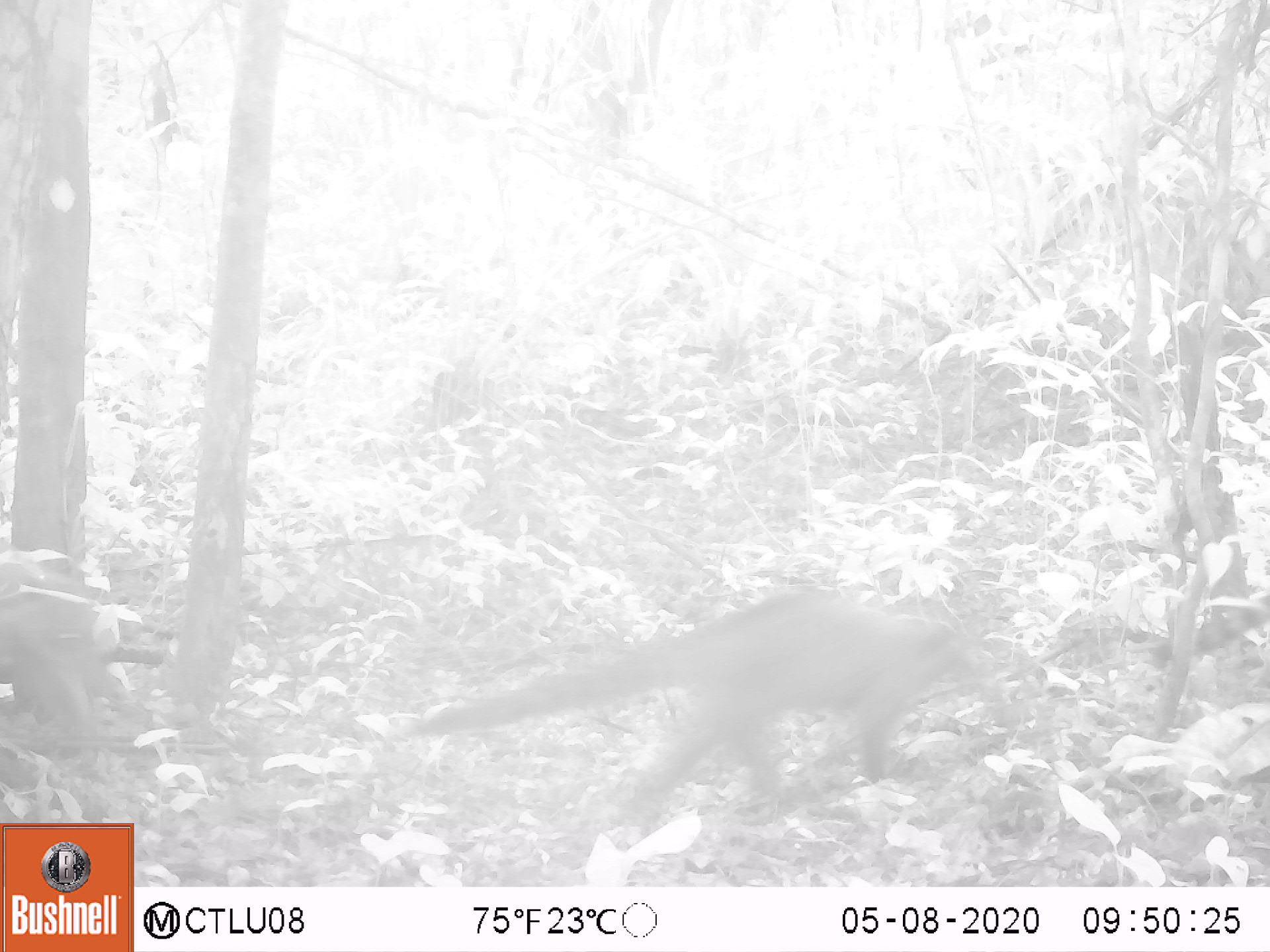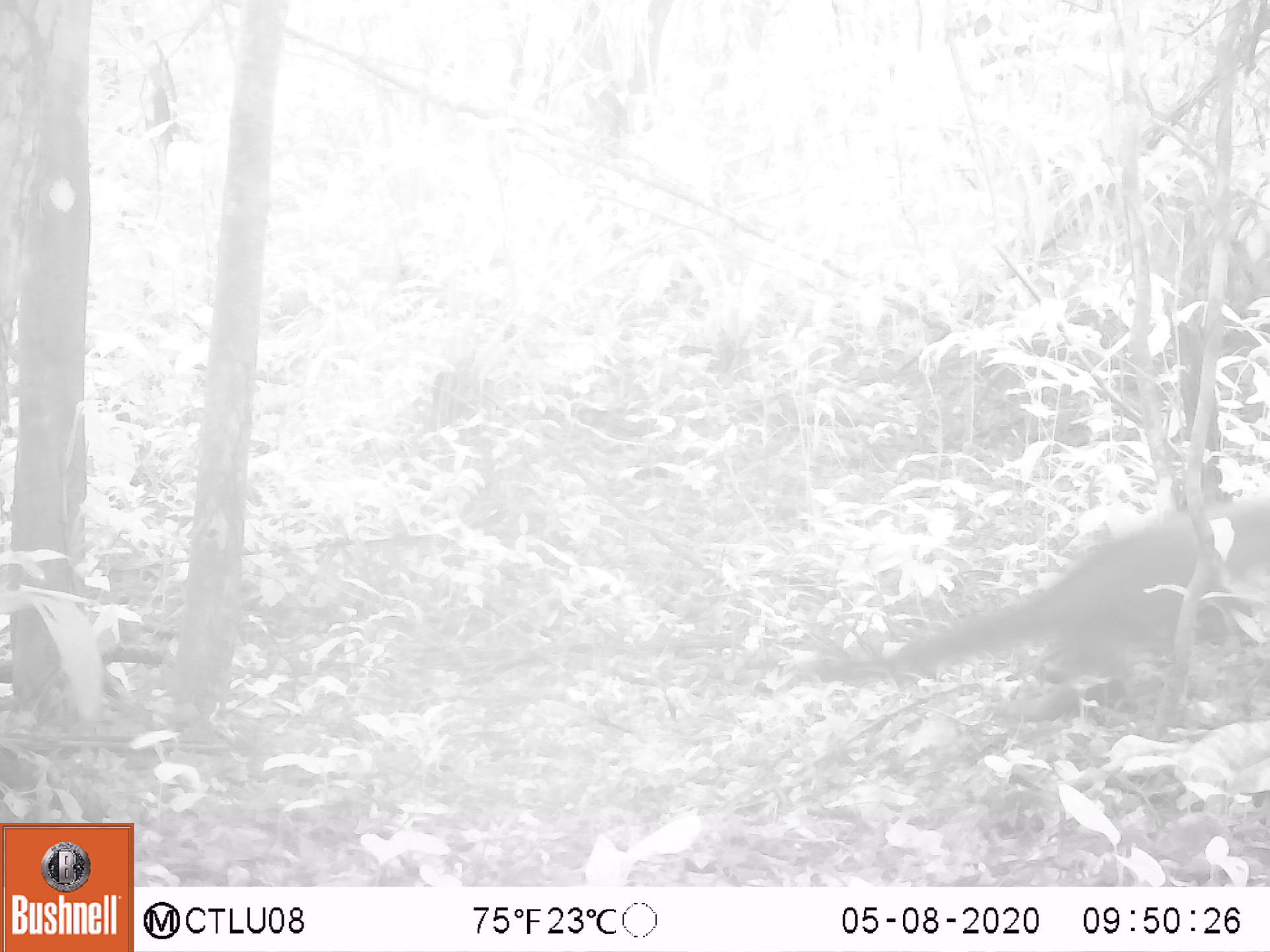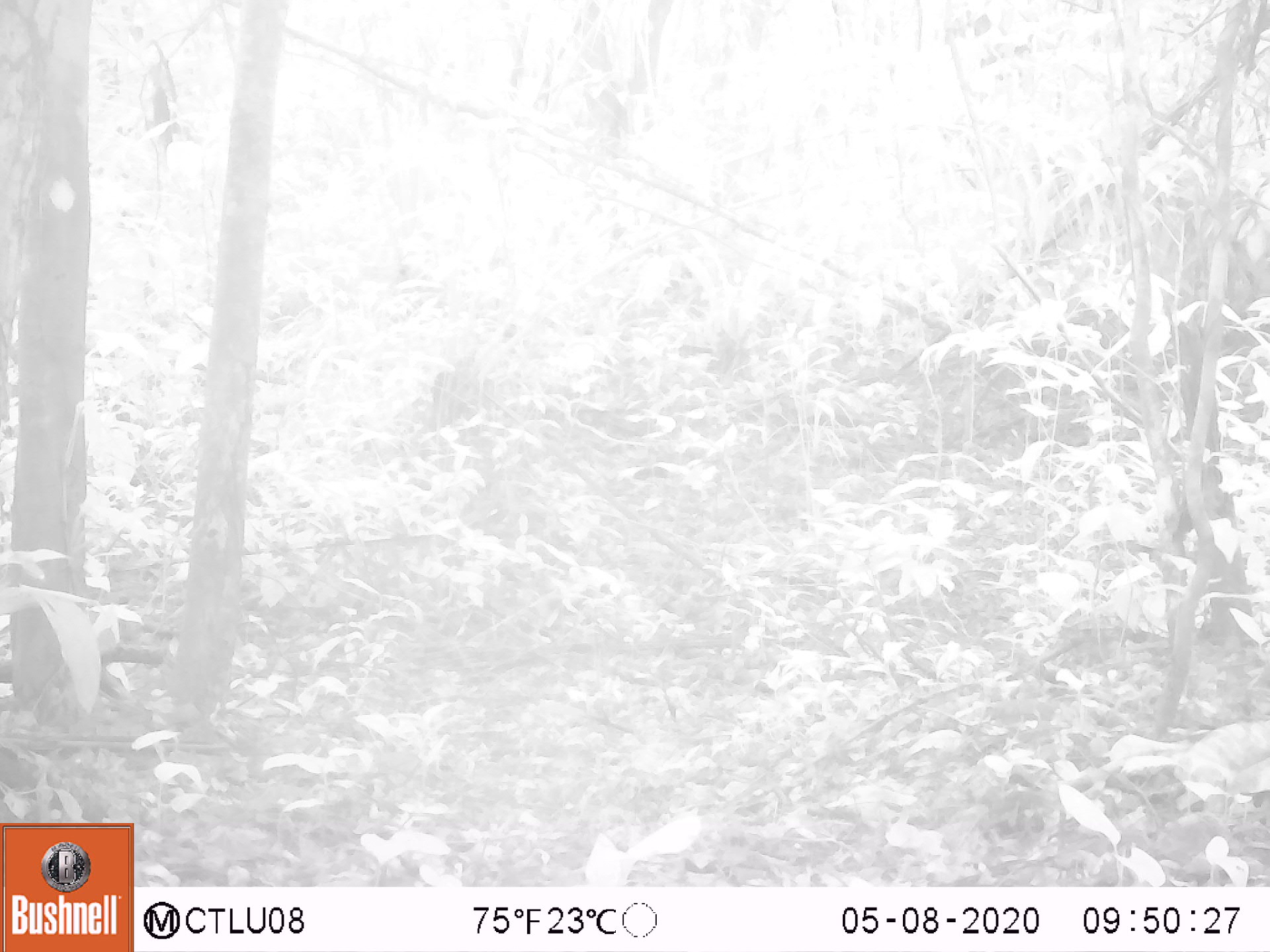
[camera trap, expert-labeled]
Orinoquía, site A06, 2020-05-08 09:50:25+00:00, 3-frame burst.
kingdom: Animalia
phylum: Chordata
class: Mammalia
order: Carnivora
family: Procyonidae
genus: Nasua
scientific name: Nasua nasua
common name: south american coati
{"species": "south american coati (Nasua nasua)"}